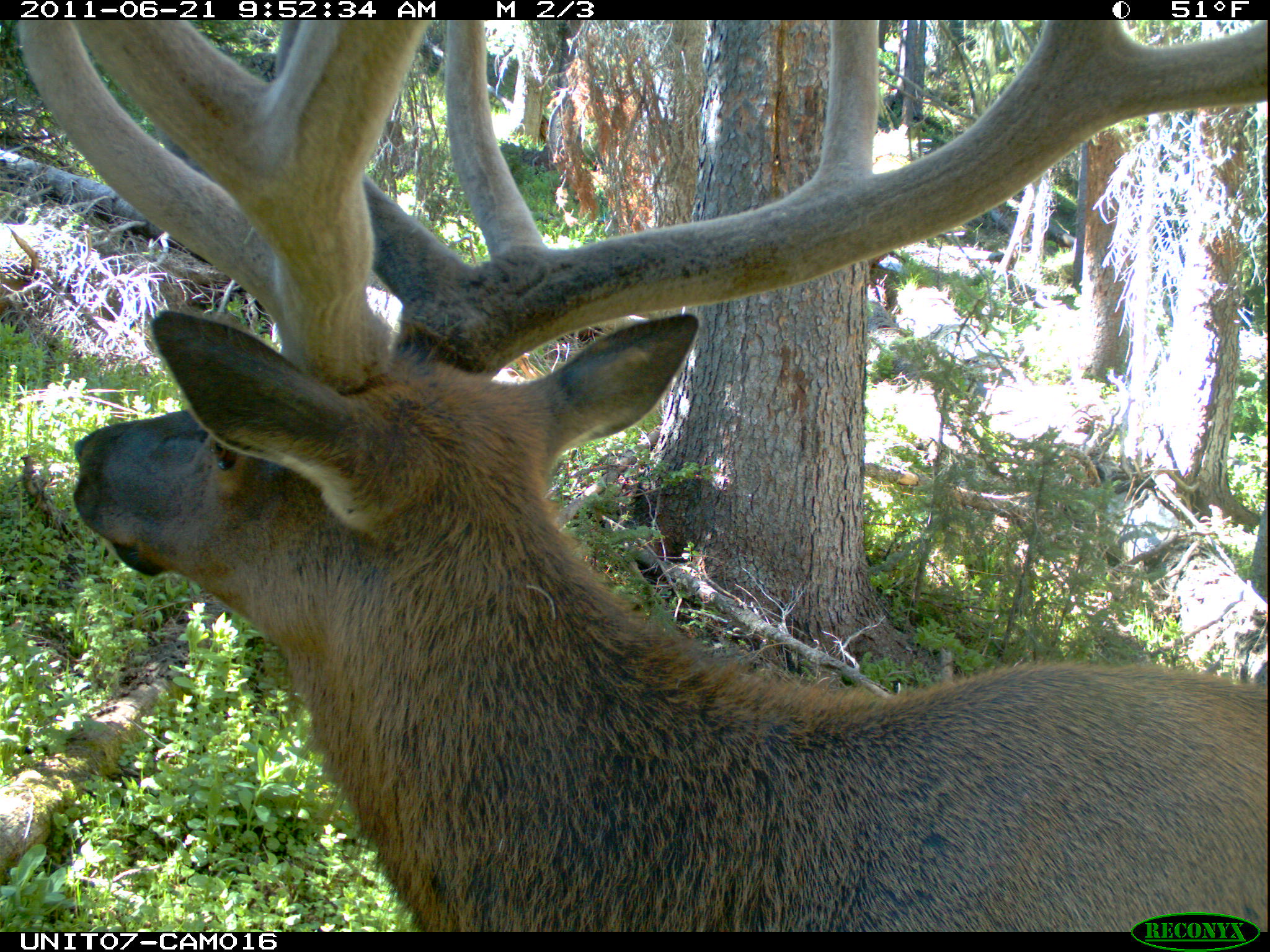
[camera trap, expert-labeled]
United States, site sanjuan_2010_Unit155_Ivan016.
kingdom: Animalia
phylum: Chordata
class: Mammalia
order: Artiodactyla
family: Cervidae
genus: Cervus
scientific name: Cervus elaphus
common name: red deer